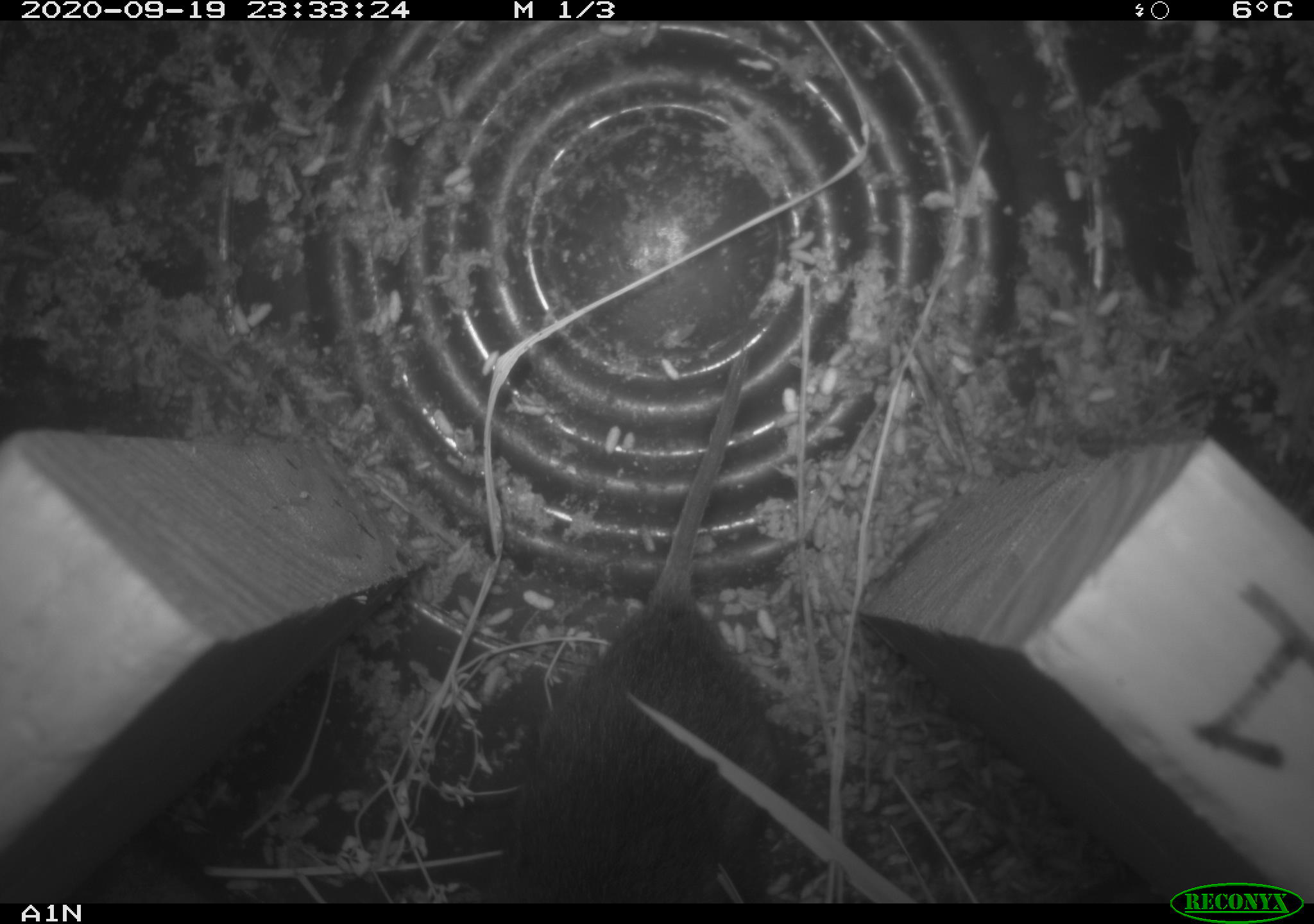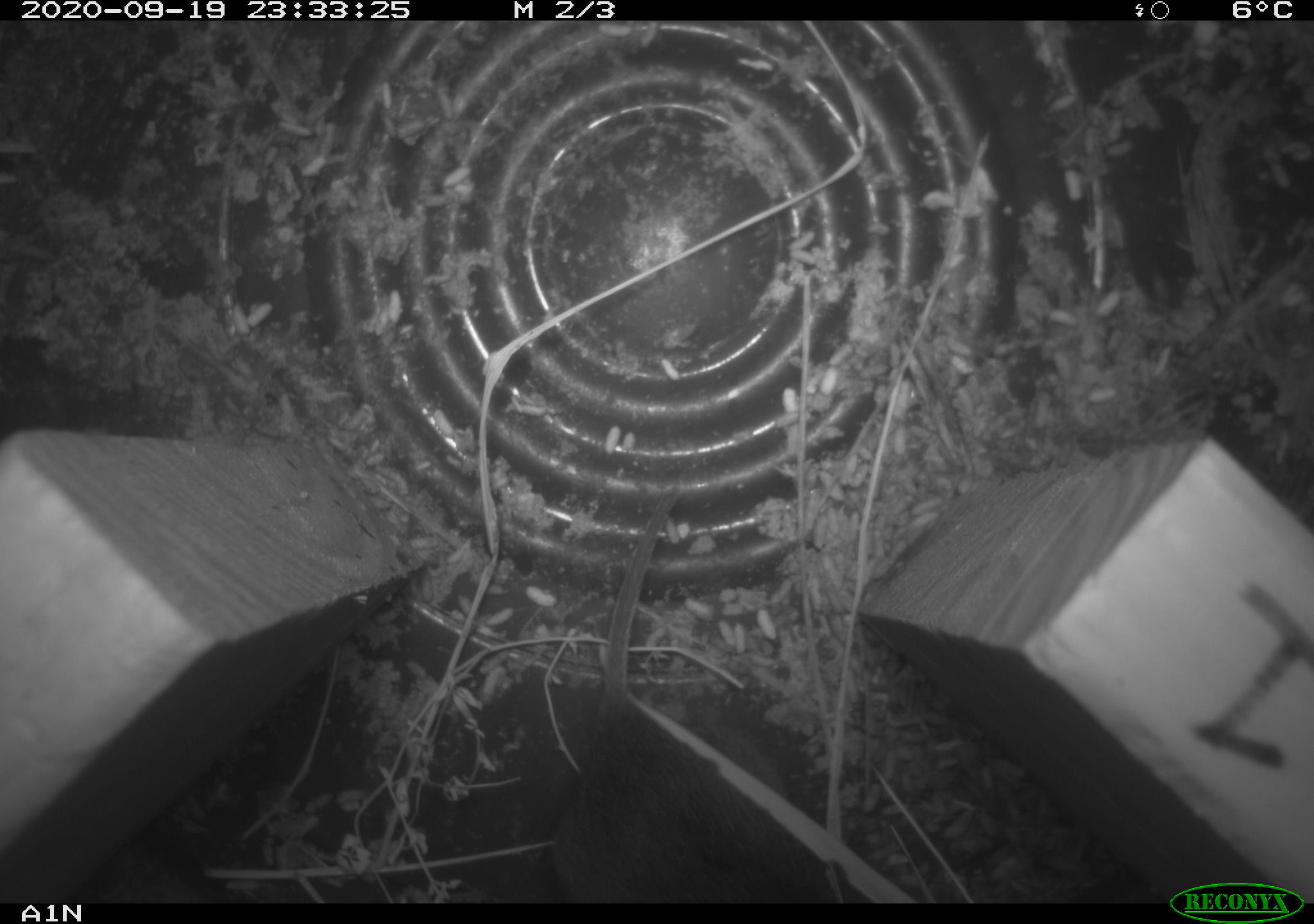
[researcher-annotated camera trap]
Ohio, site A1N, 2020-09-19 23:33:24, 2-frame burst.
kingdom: Animalia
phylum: Chordata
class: Mammalia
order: Rodentia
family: Cricetidae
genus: Microtus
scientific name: Microtus pennsylvanicus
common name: meadow vole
Meadow vole (Microtus pennsylvanicus).